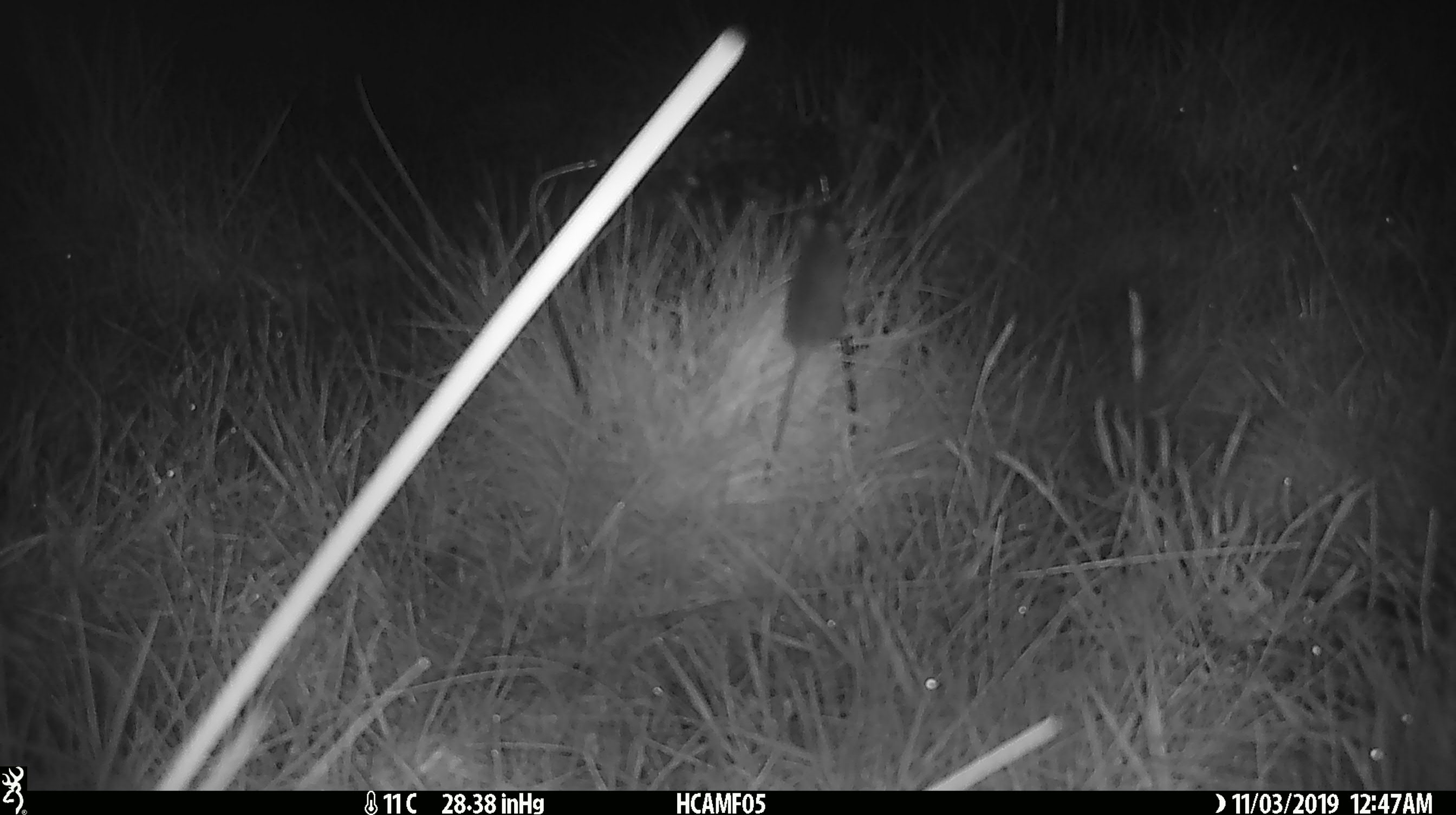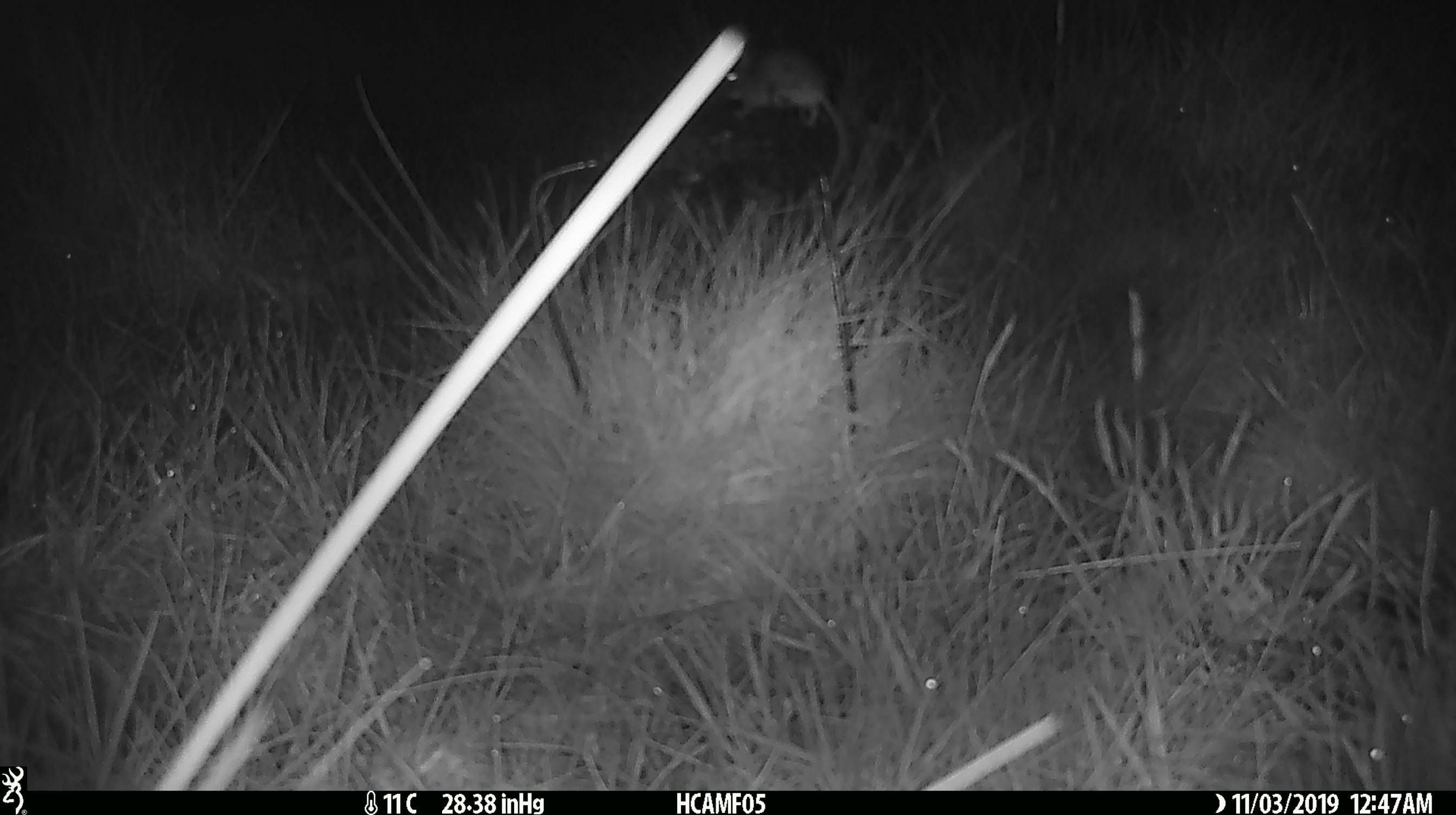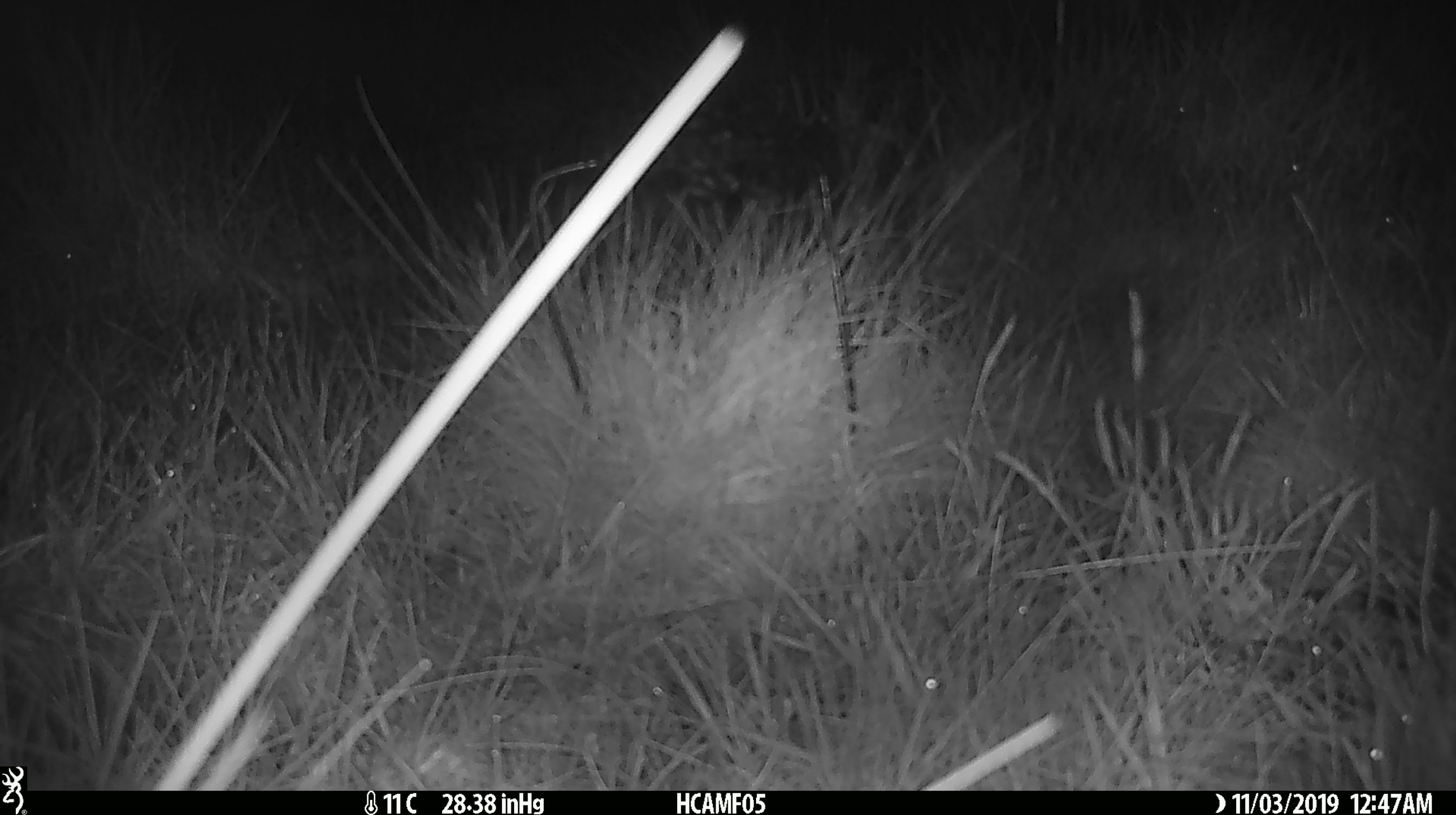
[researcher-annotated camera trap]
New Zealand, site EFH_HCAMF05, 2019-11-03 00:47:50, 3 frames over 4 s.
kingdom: Animalia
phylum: Chordata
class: Mammalia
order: Rodentia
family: Muridae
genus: Mus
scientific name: Mus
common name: mouse